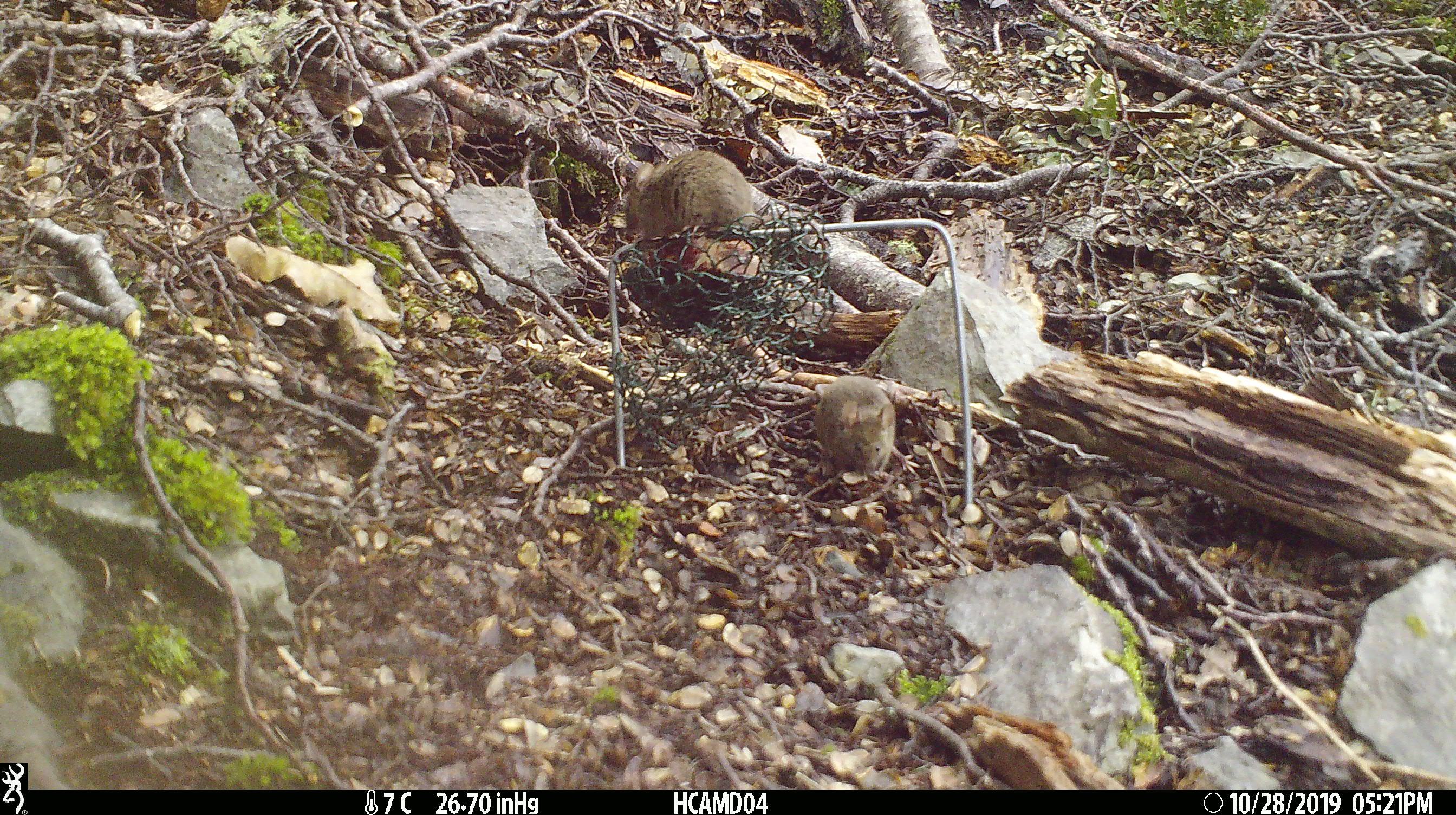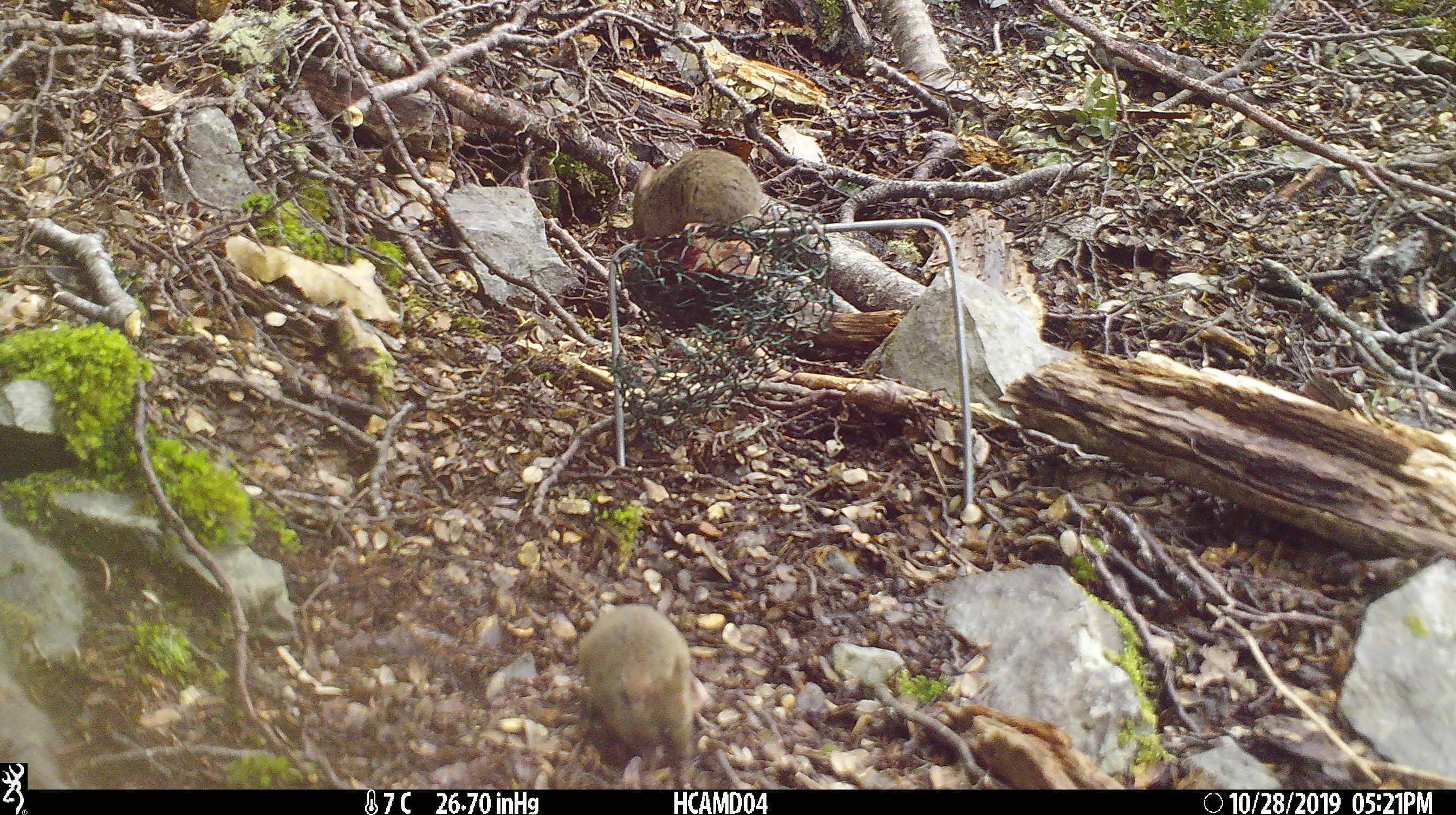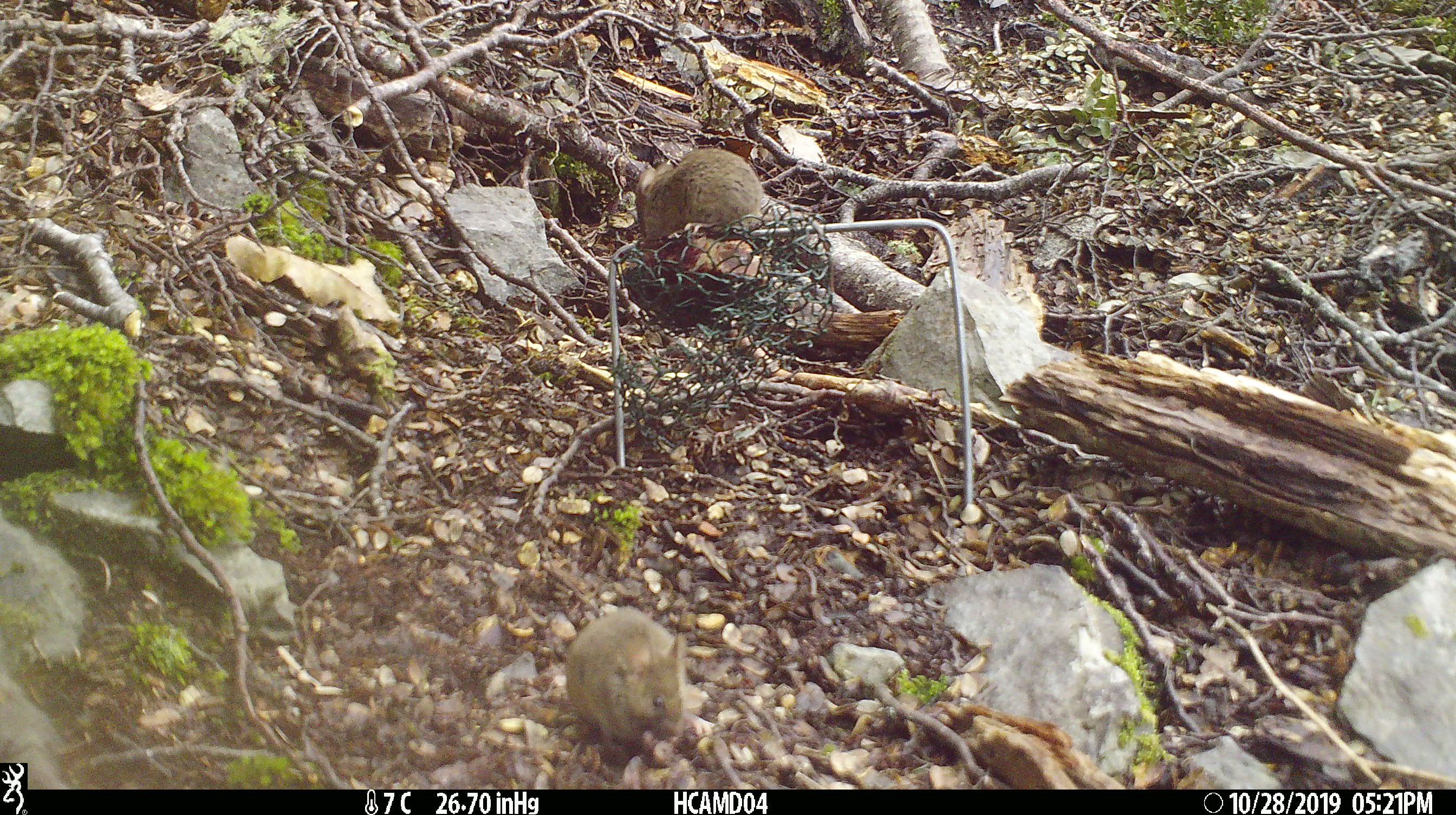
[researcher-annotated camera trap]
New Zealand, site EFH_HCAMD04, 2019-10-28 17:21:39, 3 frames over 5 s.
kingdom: Animalia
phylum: Chordata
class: Mammalia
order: Rodentia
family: Muridae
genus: Mus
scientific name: Mus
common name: mouse